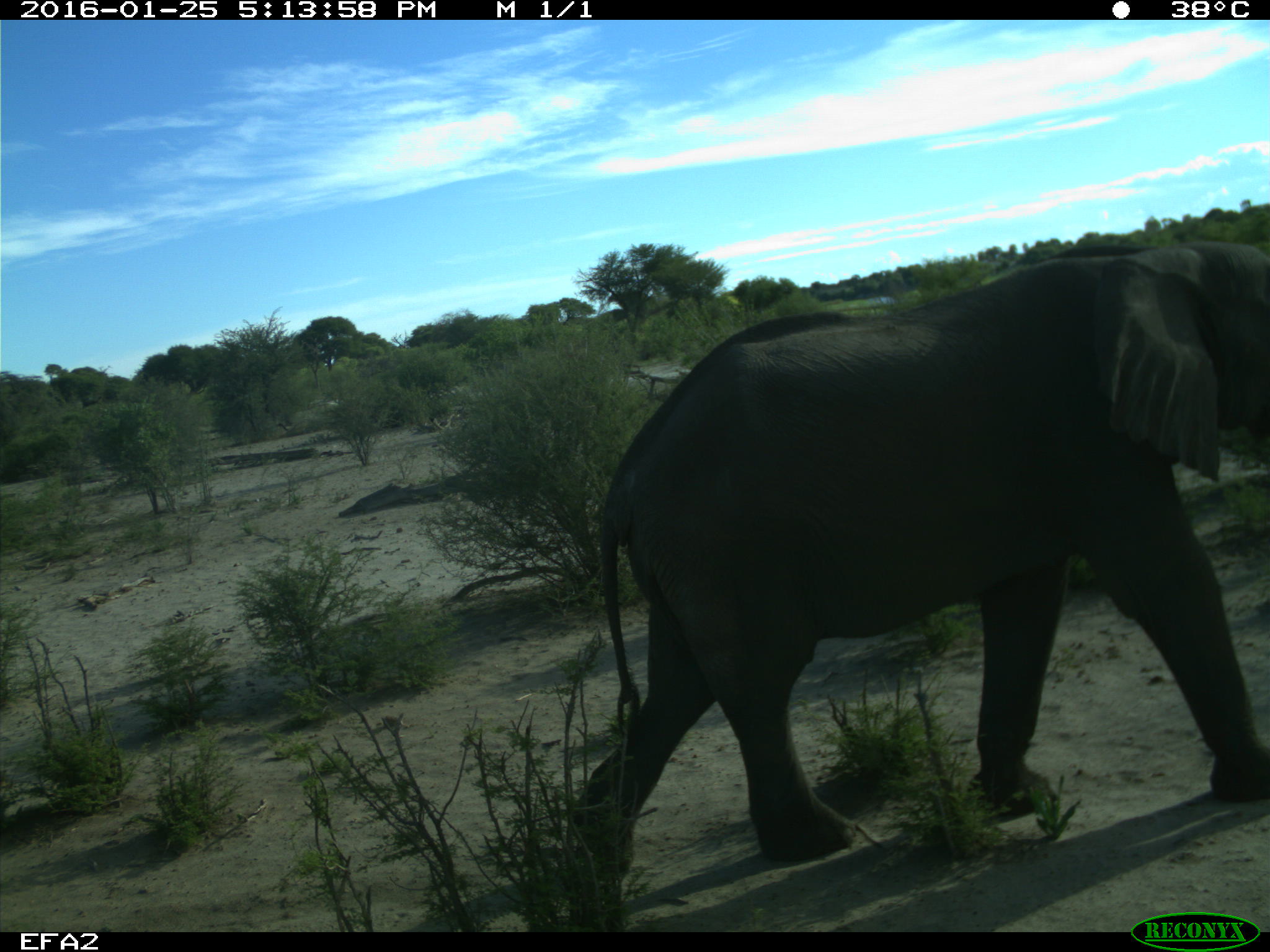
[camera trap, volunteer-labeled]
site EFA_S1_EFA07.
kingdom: Animalia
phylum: Chordata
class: Mammalia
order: Proboscidea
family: Elephantidae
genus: Loxodonta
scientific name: Loxodonta africana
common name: african bush elephant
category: elephant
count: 1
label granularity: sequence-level